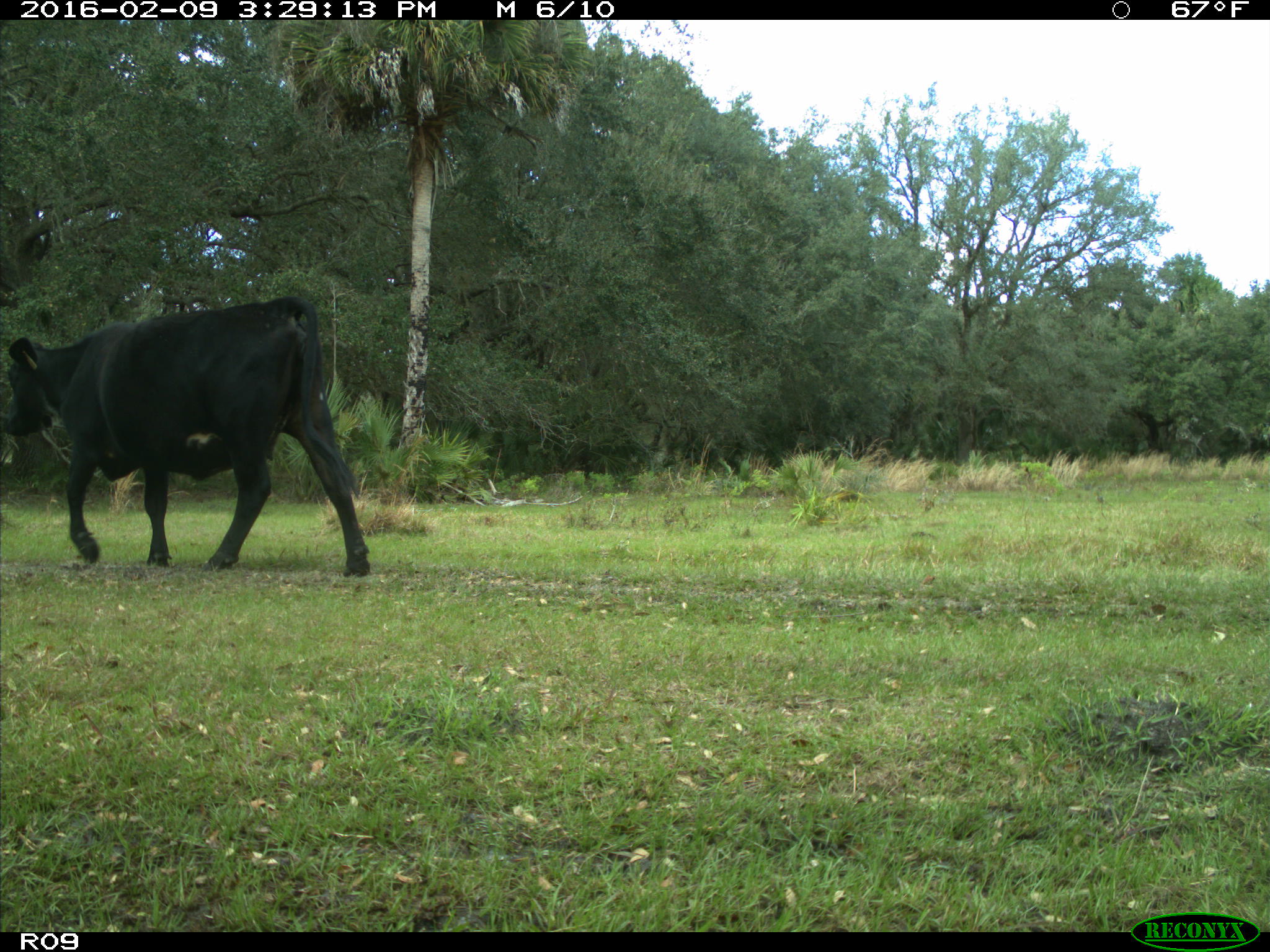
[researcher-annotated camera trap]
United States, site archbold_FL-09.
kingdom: Animalia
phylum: Chordata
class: Mammalia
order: Artiodactyla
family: Bovidae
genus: Bos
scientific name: Bos taurus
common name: domestic cow